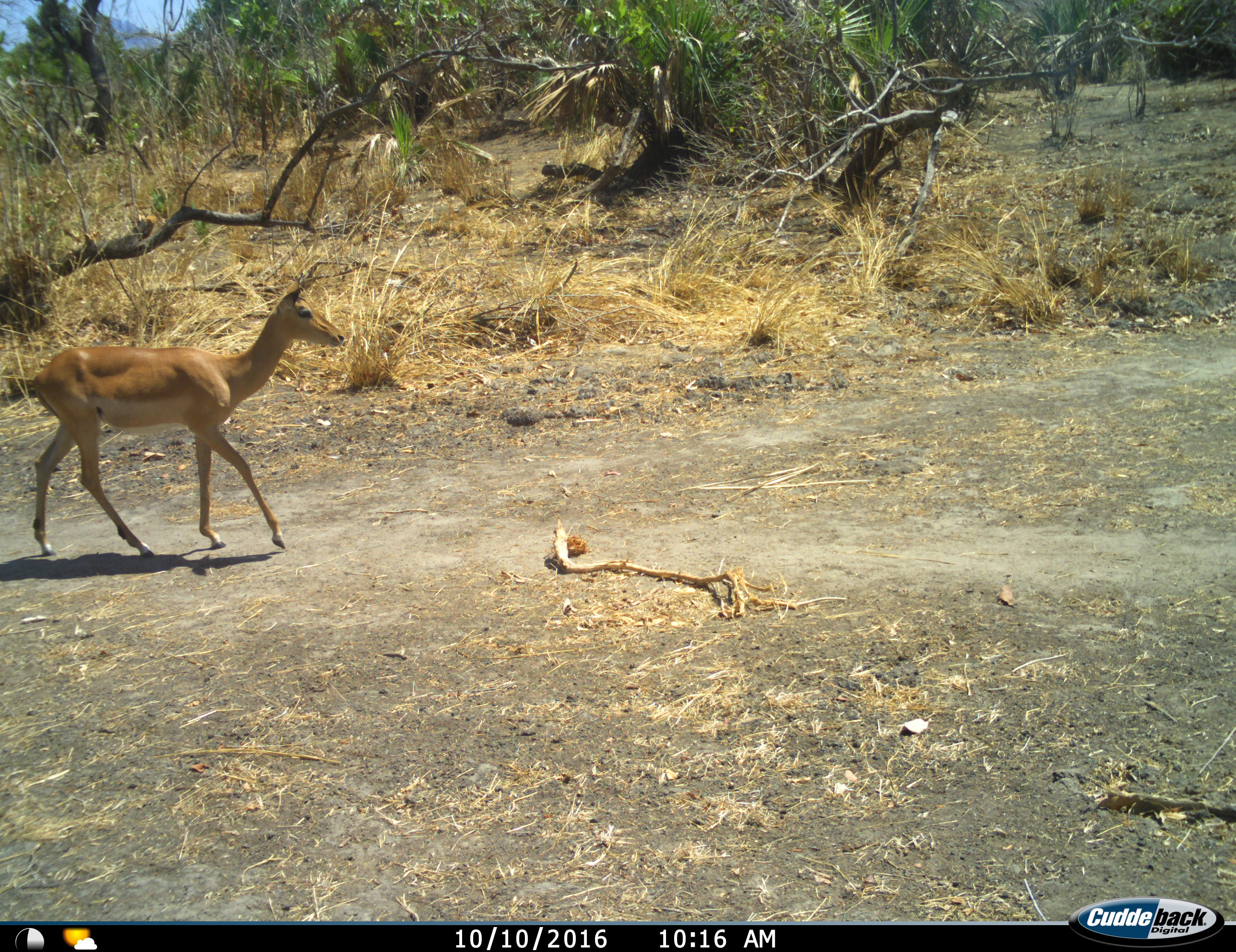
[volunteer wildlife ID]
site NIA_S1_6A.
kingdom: Animalia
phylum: Chordata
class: Mammalia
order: Artiodactyla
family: Bovidae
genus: Aepyceros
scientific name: Aepyceros melampus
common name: impala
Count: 1.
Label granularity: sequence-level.